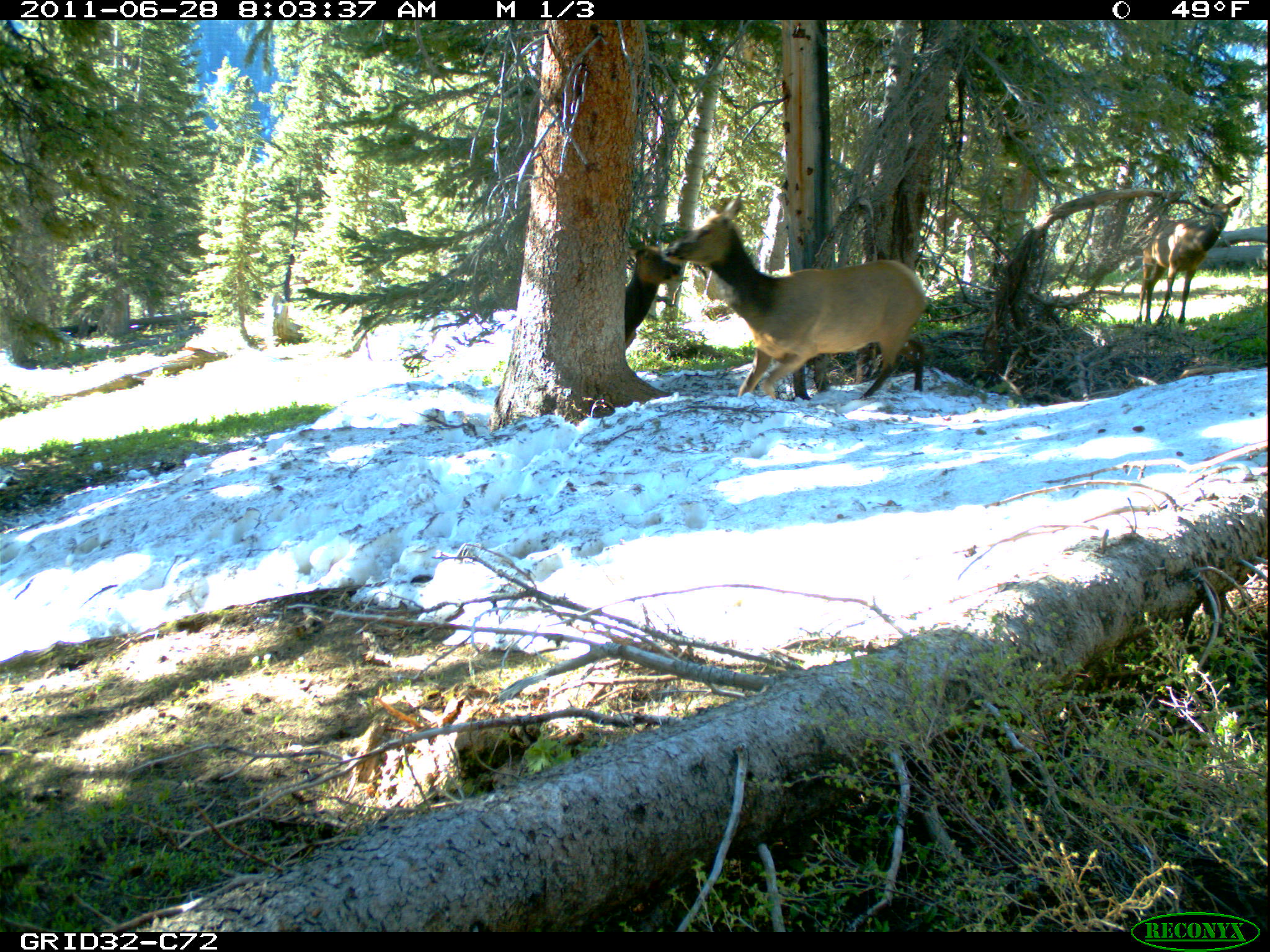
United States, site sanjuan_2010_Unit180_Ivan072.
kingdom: Animalia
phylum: Chordata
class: Mammalia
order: Artiodactyla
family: Cervidae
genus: Cervus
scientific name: Cervus elaphus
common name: red deer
Cervus elaphus (red deer).